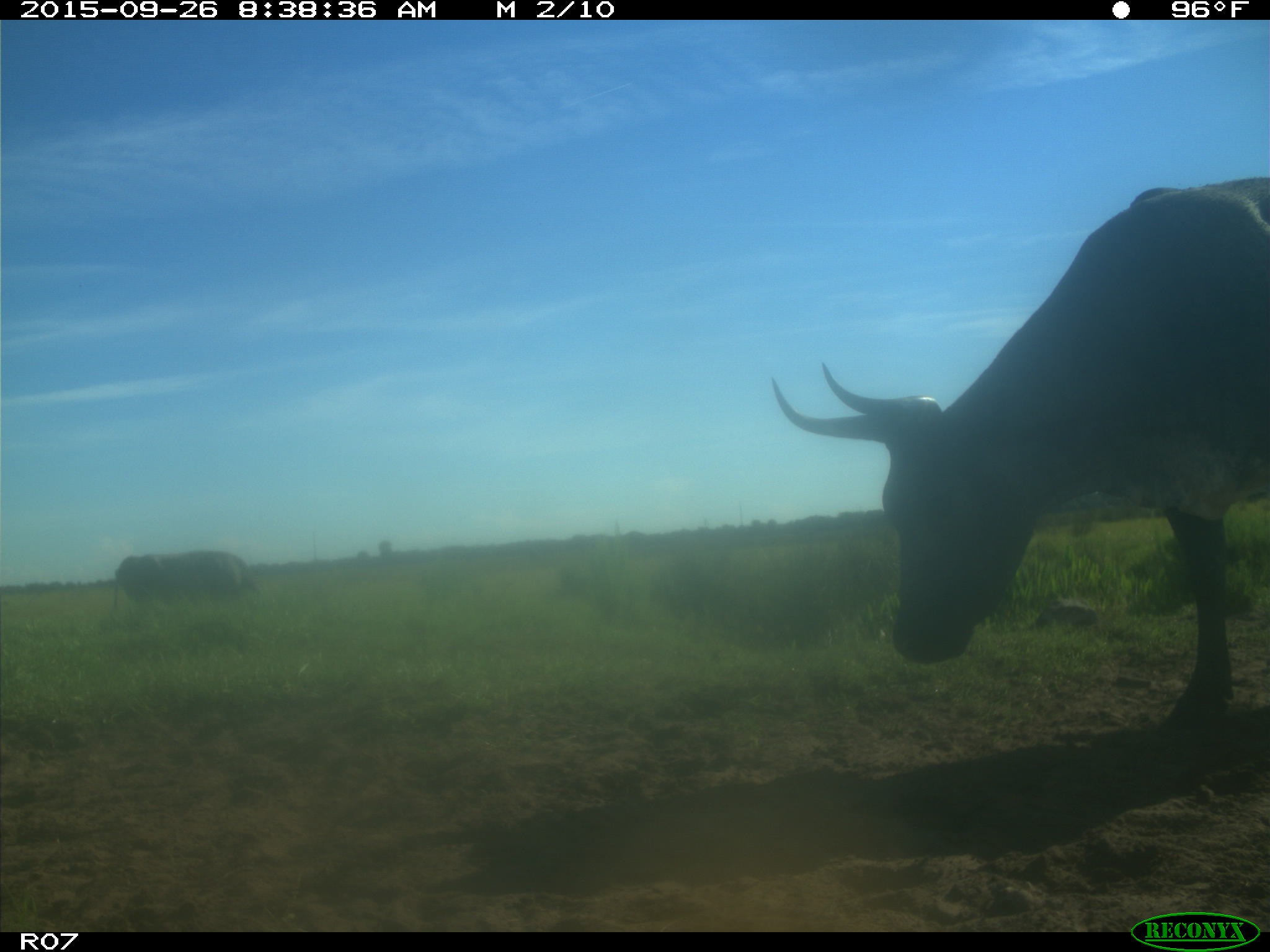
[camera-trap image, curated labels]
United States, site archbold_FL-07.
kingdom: Animalia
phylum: Chordata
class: Mammalia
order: Artiodactyla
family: Bovidae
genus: Bos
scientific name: Bos taurus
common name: domestic cow